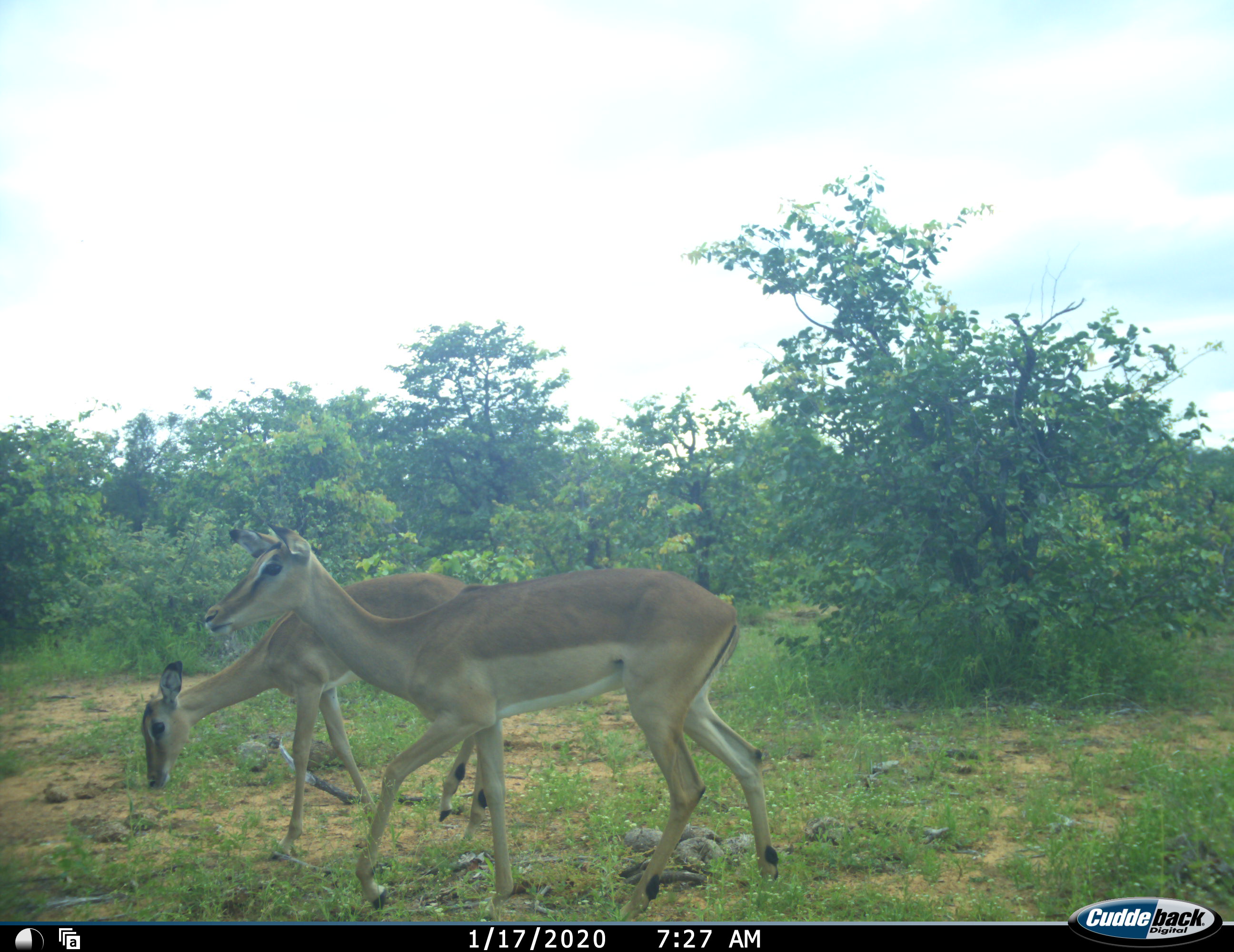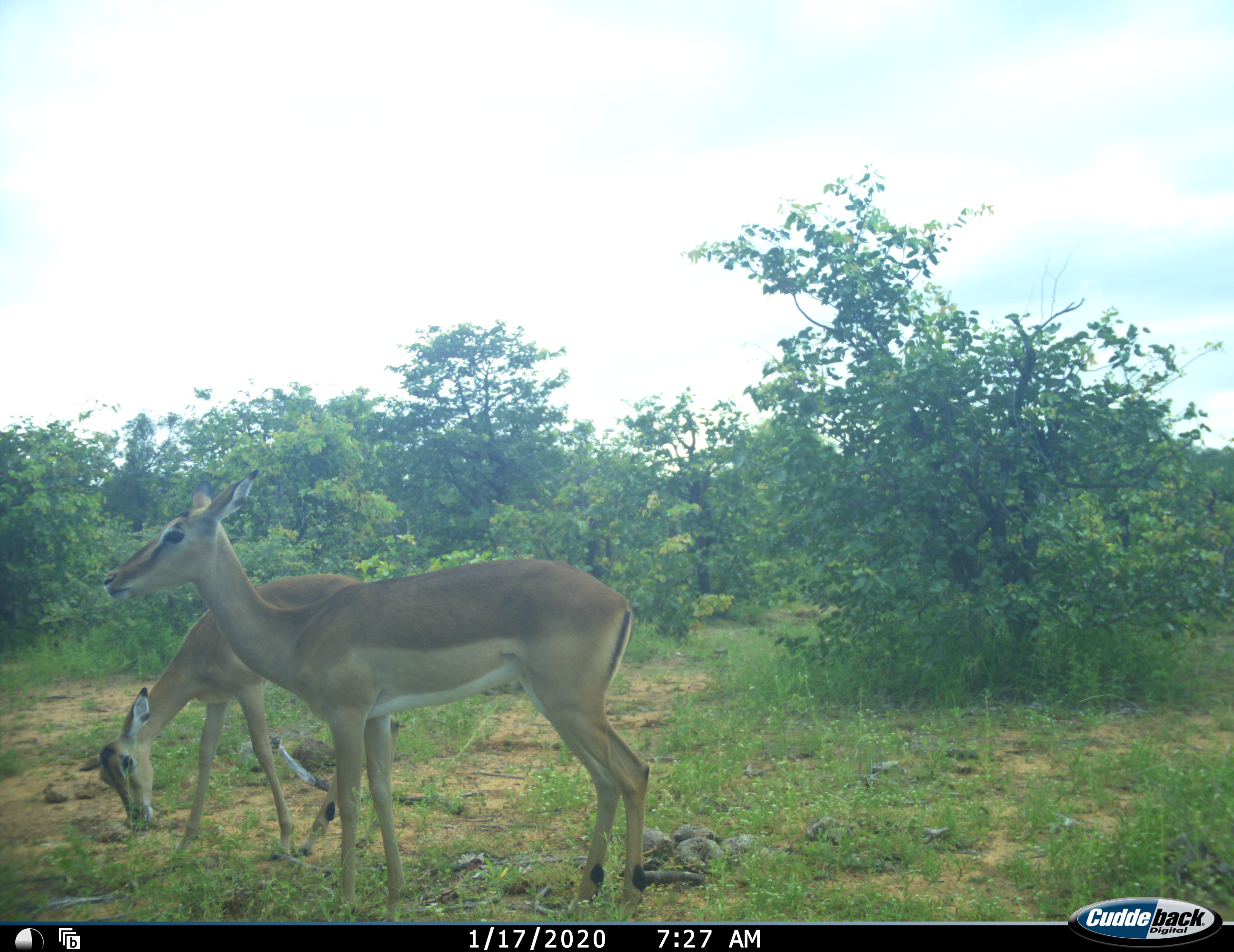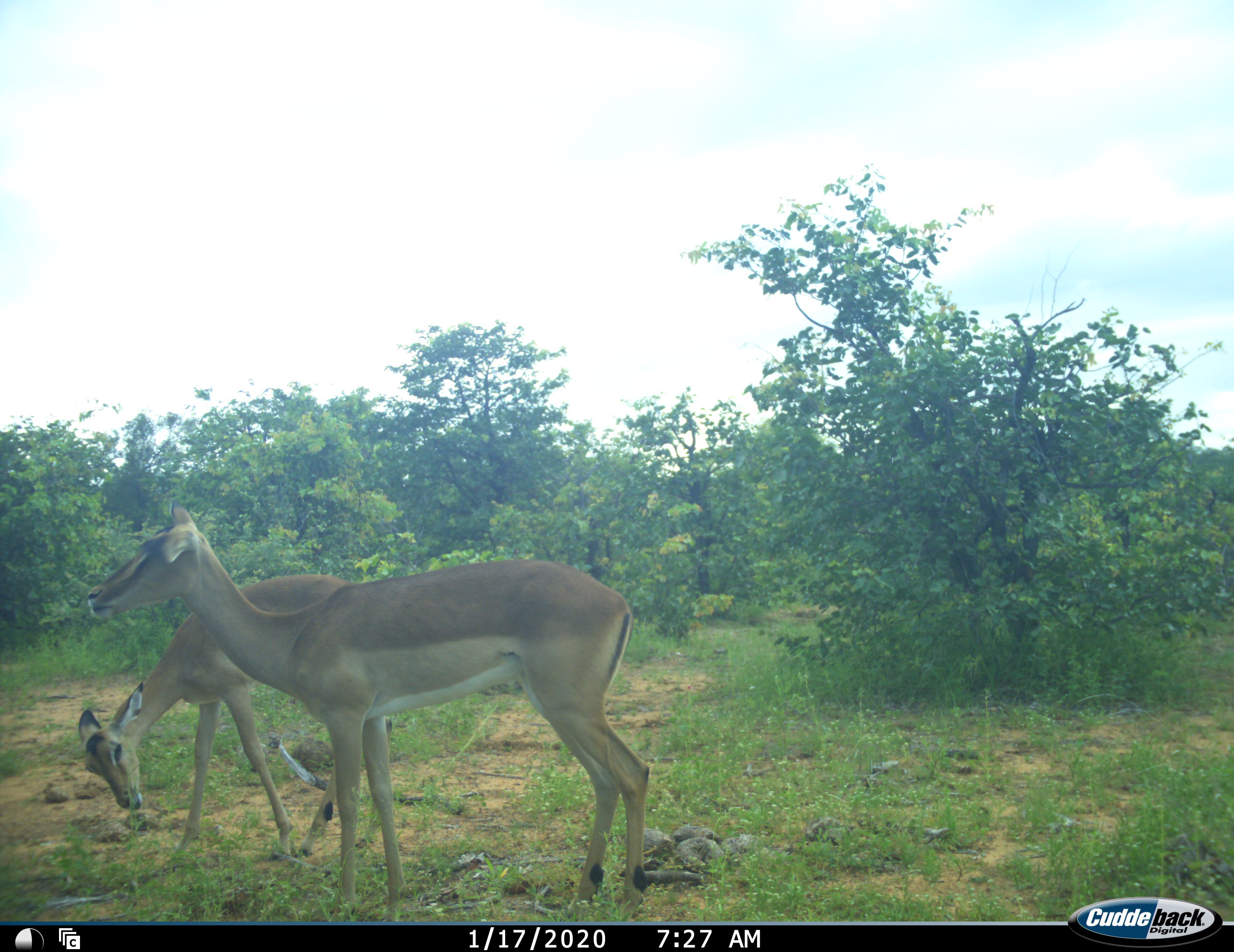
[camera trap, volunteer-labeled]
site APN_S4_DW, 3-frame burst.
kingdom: Animalia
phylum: Chordata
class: Mammalia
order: Artiodactyla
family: Bovidae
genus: Aepyceros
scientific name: Aepyceros melampus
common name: impala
Impala (Aepyceros melampus), count 2. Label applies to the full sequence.